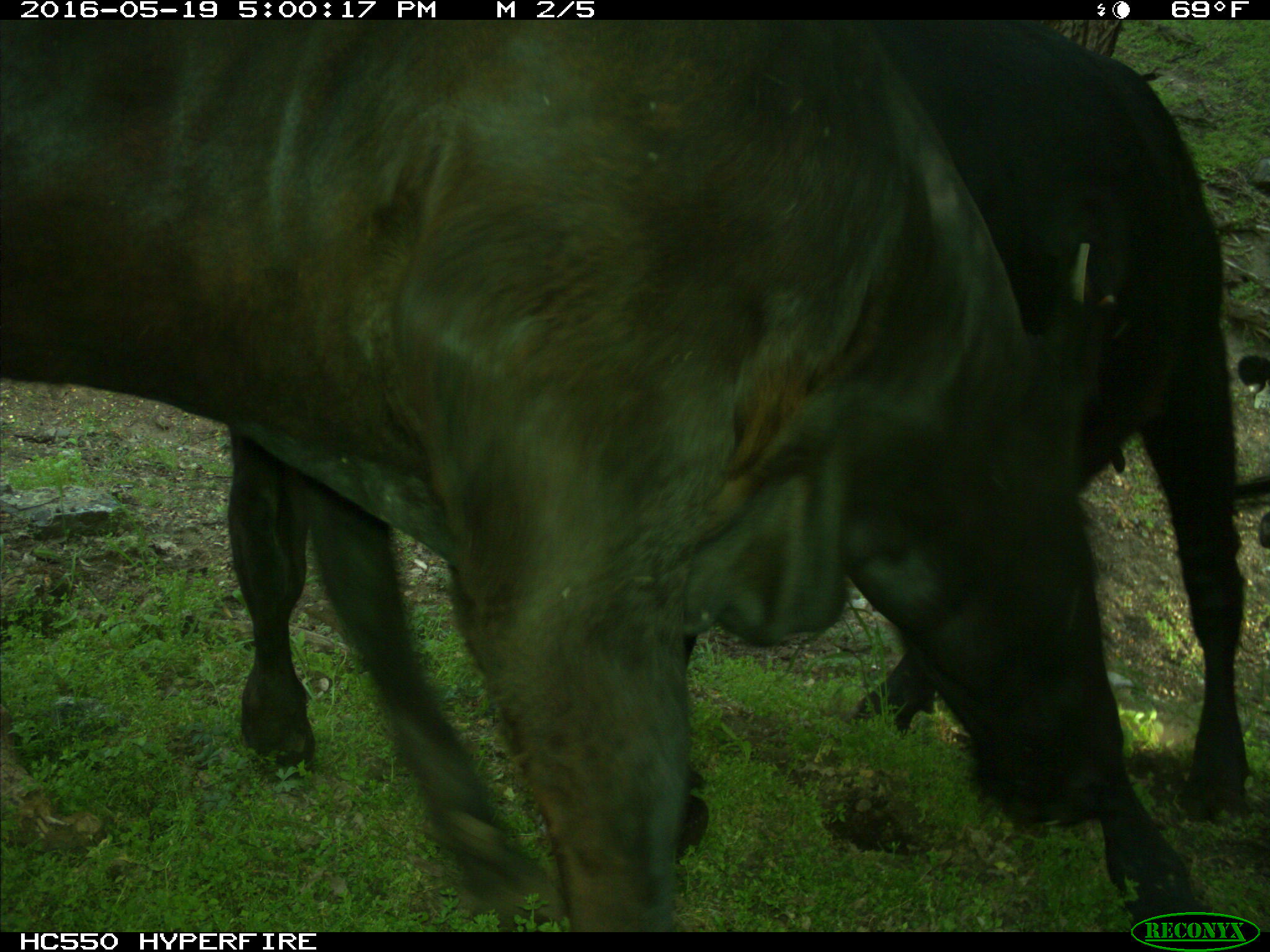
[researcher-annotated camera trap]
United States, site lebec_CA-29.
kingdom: Animalia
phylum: Chordata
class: Mammalia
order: Artiodactyla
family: Bovidae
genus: Bos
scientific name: Bos taurus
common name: domestic cow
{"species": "Bos taurus (domestic cow)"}